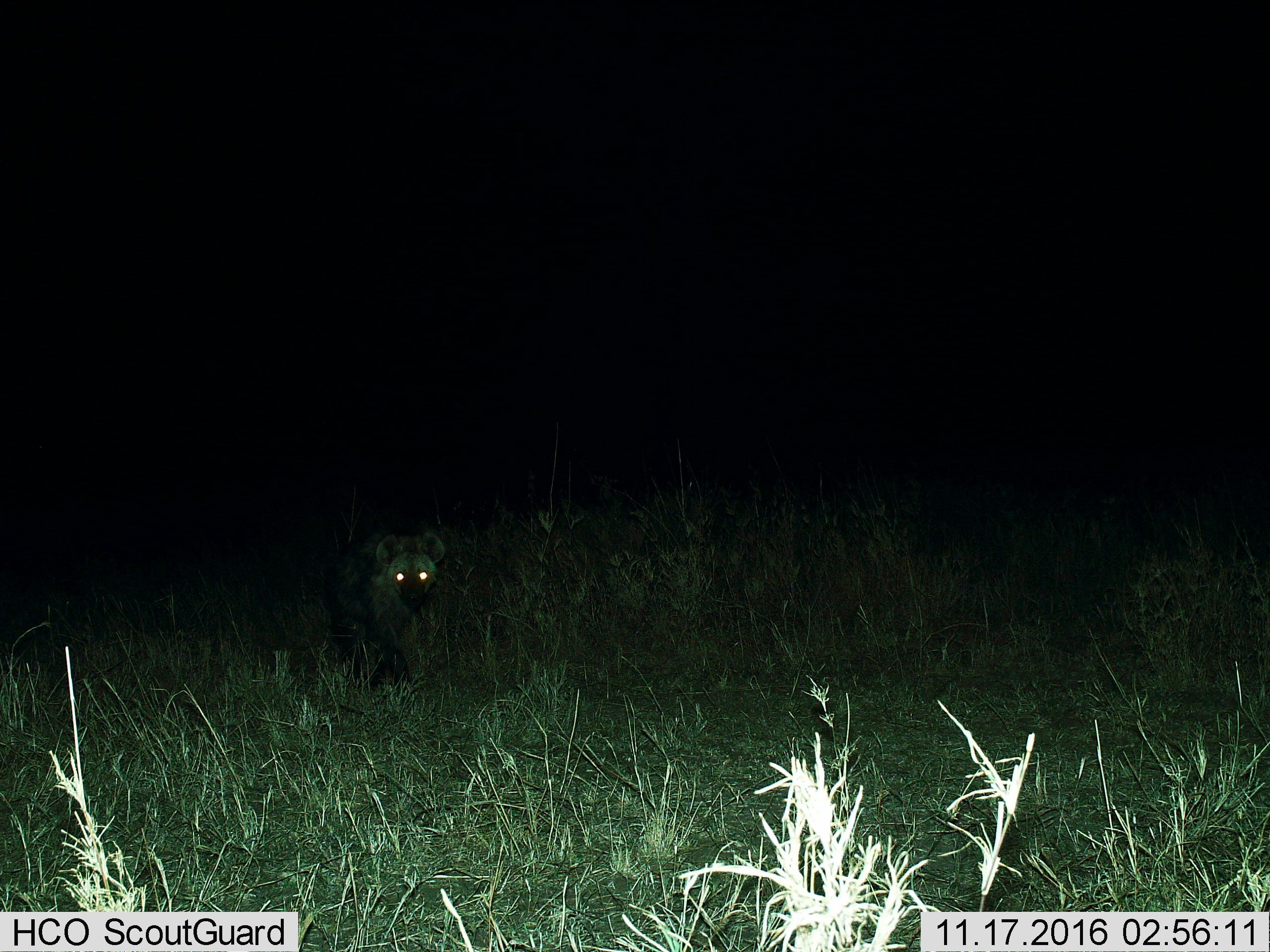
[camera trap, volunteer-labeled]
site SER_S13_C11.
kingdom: Animalia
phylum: Chordata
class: Mammalia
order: Carnivora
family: Hyaenidae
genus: Crocuta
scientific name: Crocuta crocuta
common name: spotted hyena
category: hyenaspotted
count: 1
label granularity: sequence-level